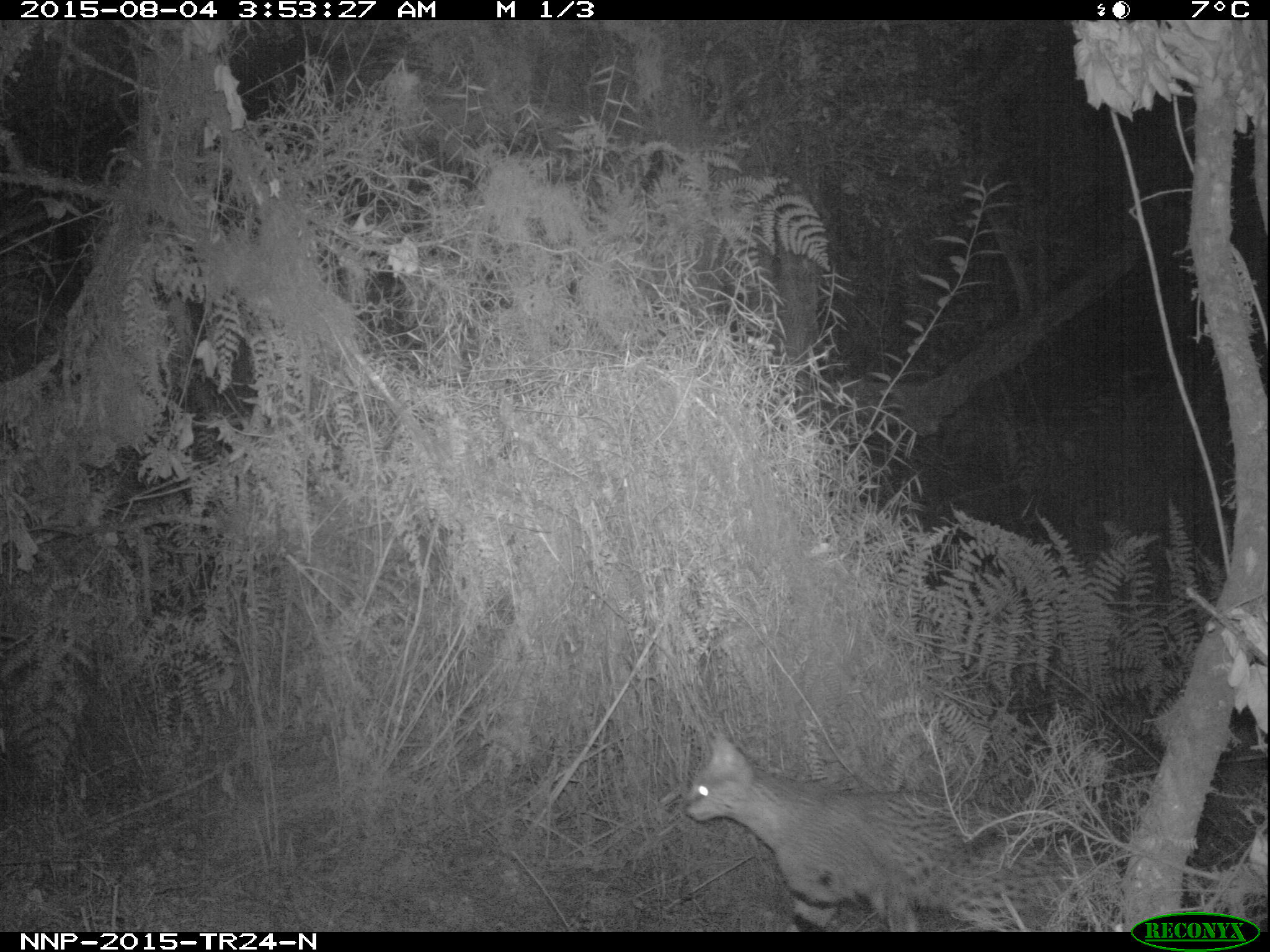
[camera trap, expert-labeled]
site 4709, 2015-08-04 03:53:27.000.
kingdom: Animalia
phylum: Chordata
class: Mammalia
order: Carnivora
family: Felidae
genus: Leptailurus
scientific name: Leptailurus serval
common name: serval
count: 1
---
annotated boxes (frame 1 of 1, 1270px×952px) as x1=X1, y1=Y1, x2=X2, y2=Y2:
leptailurus serval: x1=681, y1=732, x2=1120, y2=931